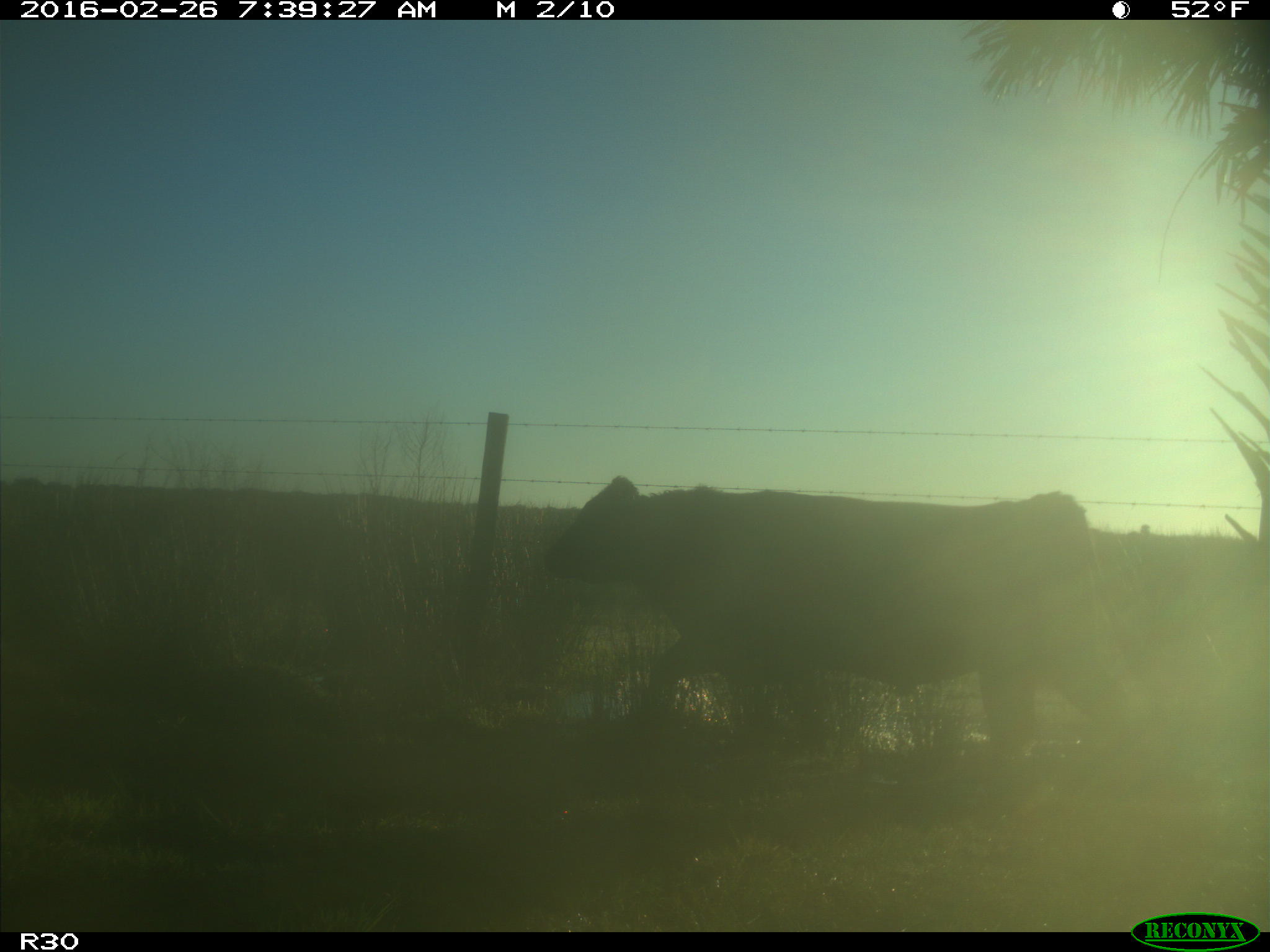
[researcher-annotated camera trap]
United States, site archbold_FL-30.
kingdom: Animalia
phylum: Chordata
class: Mammalia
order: Artiodactyla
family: Bovidae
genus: Bos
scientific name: Bos taurus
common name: domestic cow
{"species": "Bos taurus (domestic cow)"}